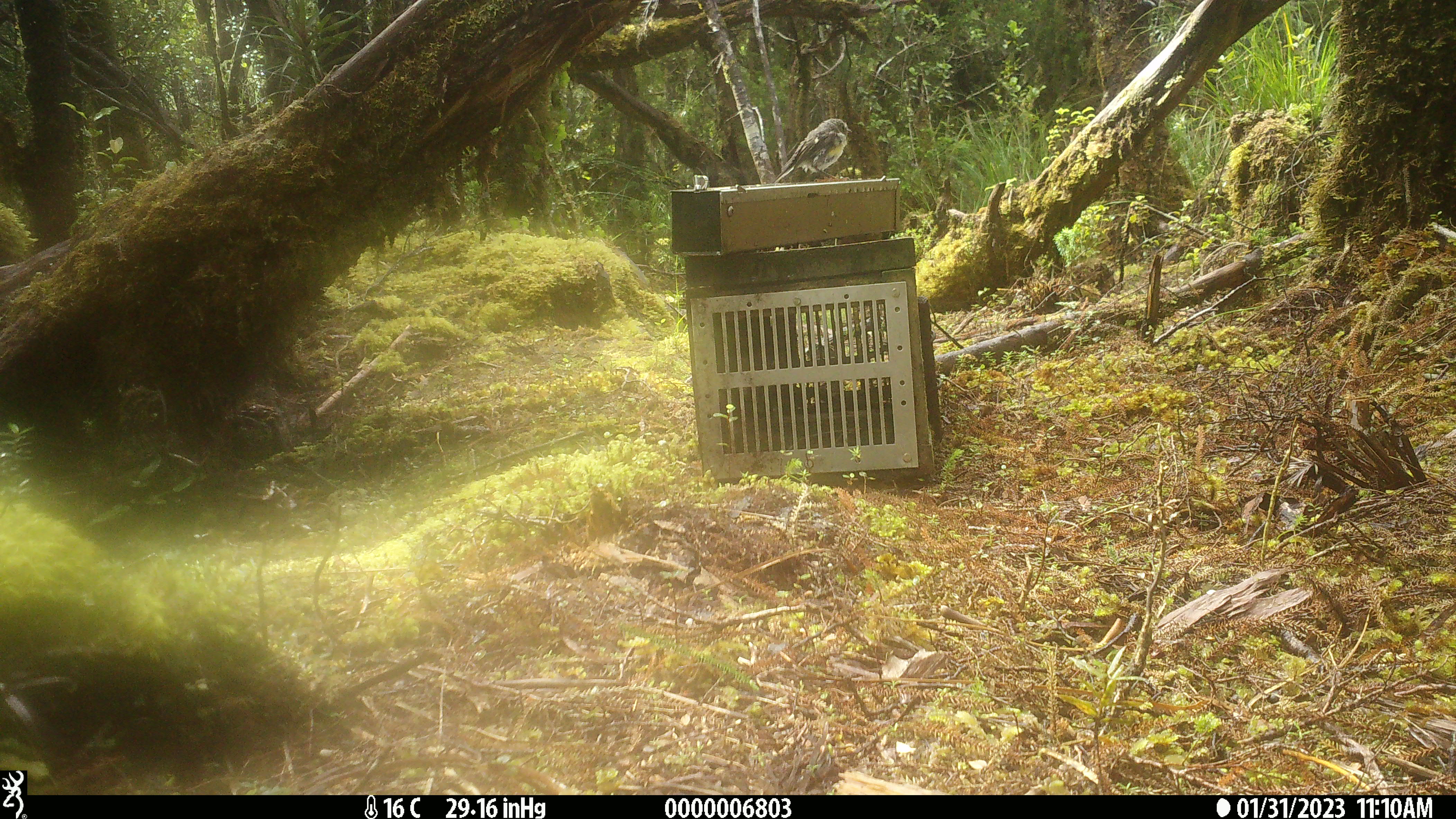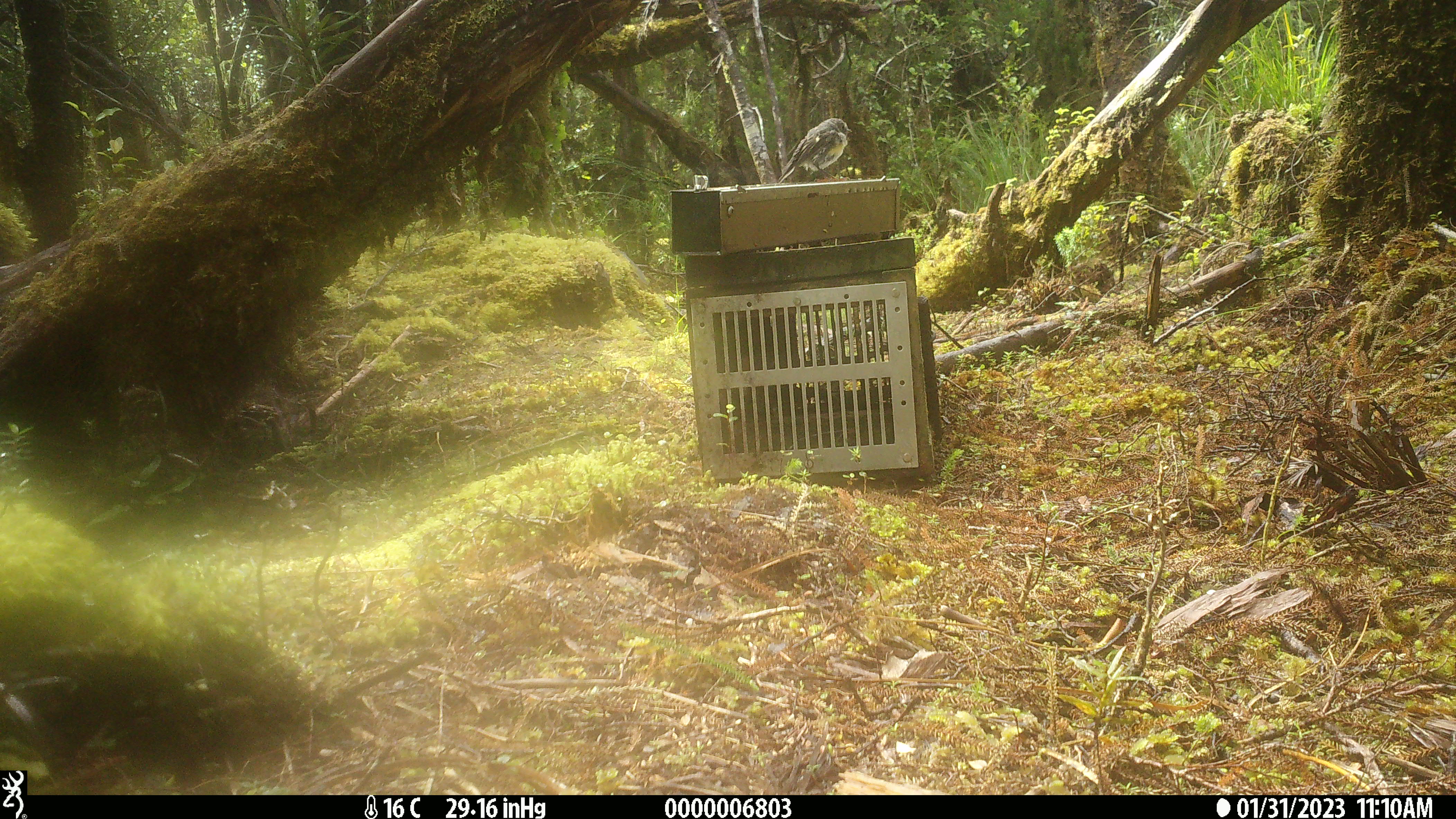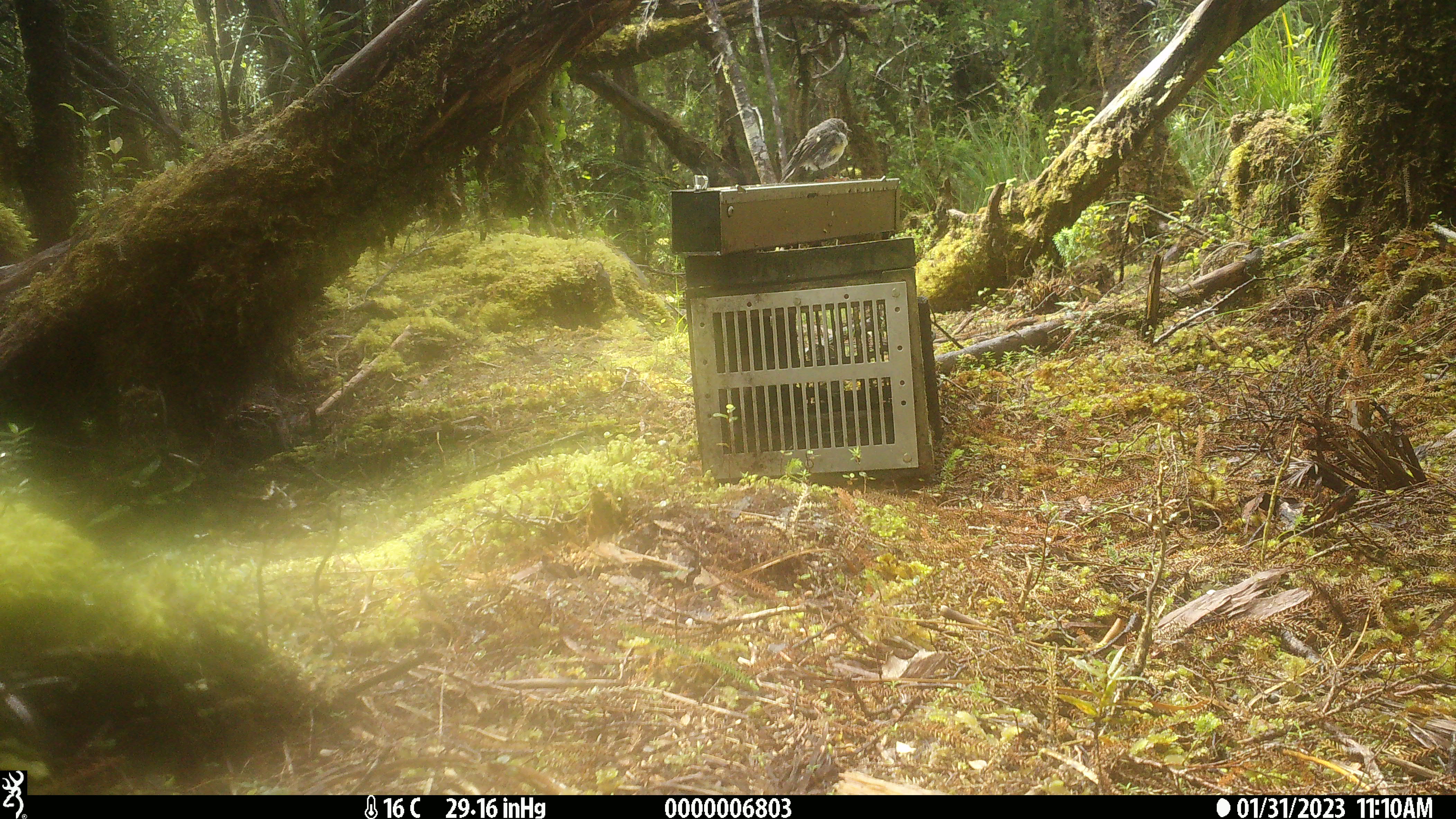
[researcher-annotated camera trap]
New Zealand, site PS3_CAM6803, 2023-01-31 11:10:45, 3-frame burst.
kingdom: Animalia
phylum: Chordata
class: Aves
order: Passeriformes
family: Petroicidae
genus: Petroica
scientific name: Petroica macrocephala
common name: tomtit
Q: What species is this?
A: Tomtit (Petroica macrocephala).